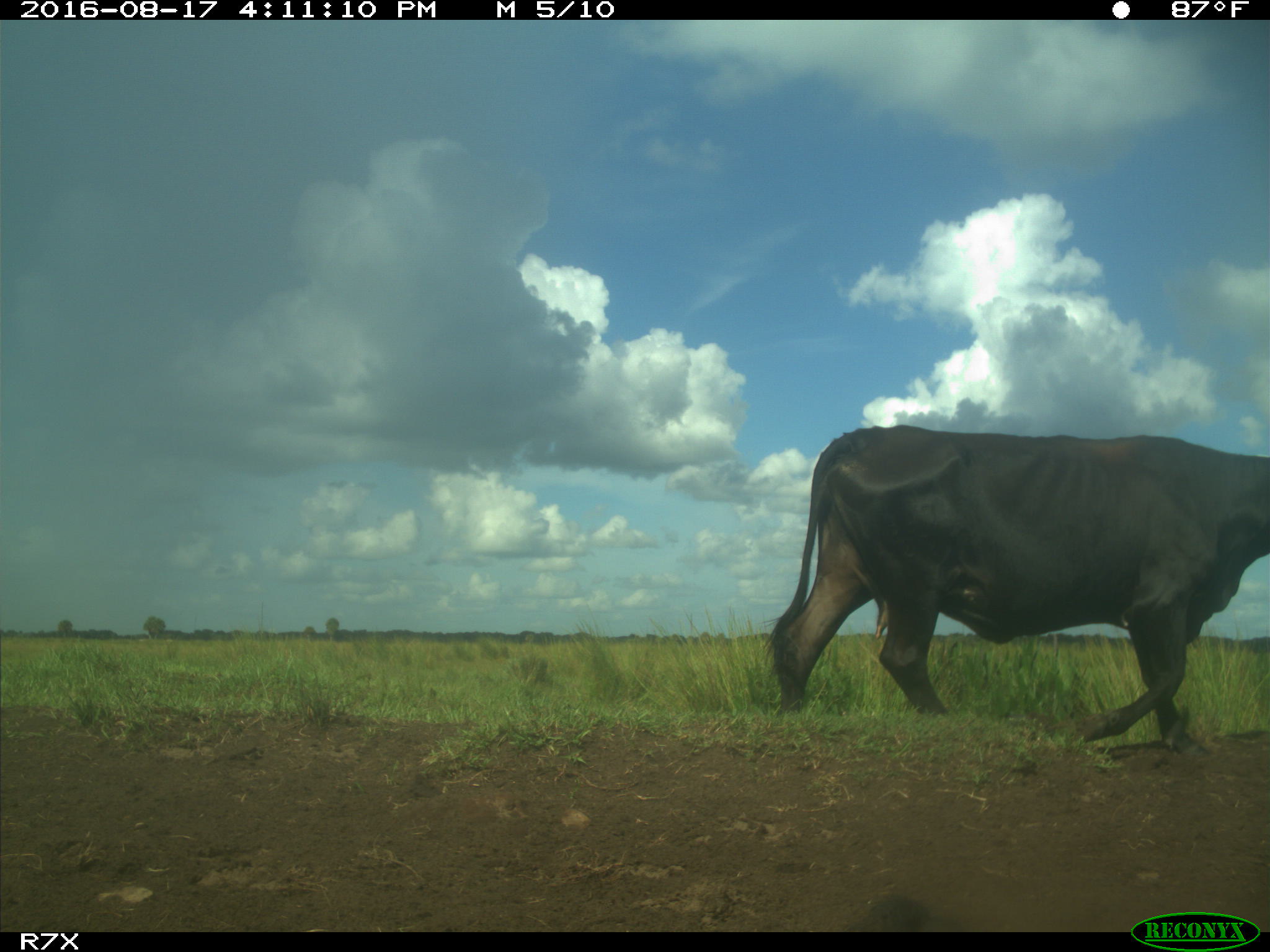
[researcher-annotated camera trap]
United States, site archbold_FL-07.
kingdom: Animalia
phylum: Chordata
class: Mammalia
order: Artiodactyla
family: Bovidae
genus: Bos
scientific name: Bos taurus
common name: domestic cow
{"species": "Bos taurus (domestic cow)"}